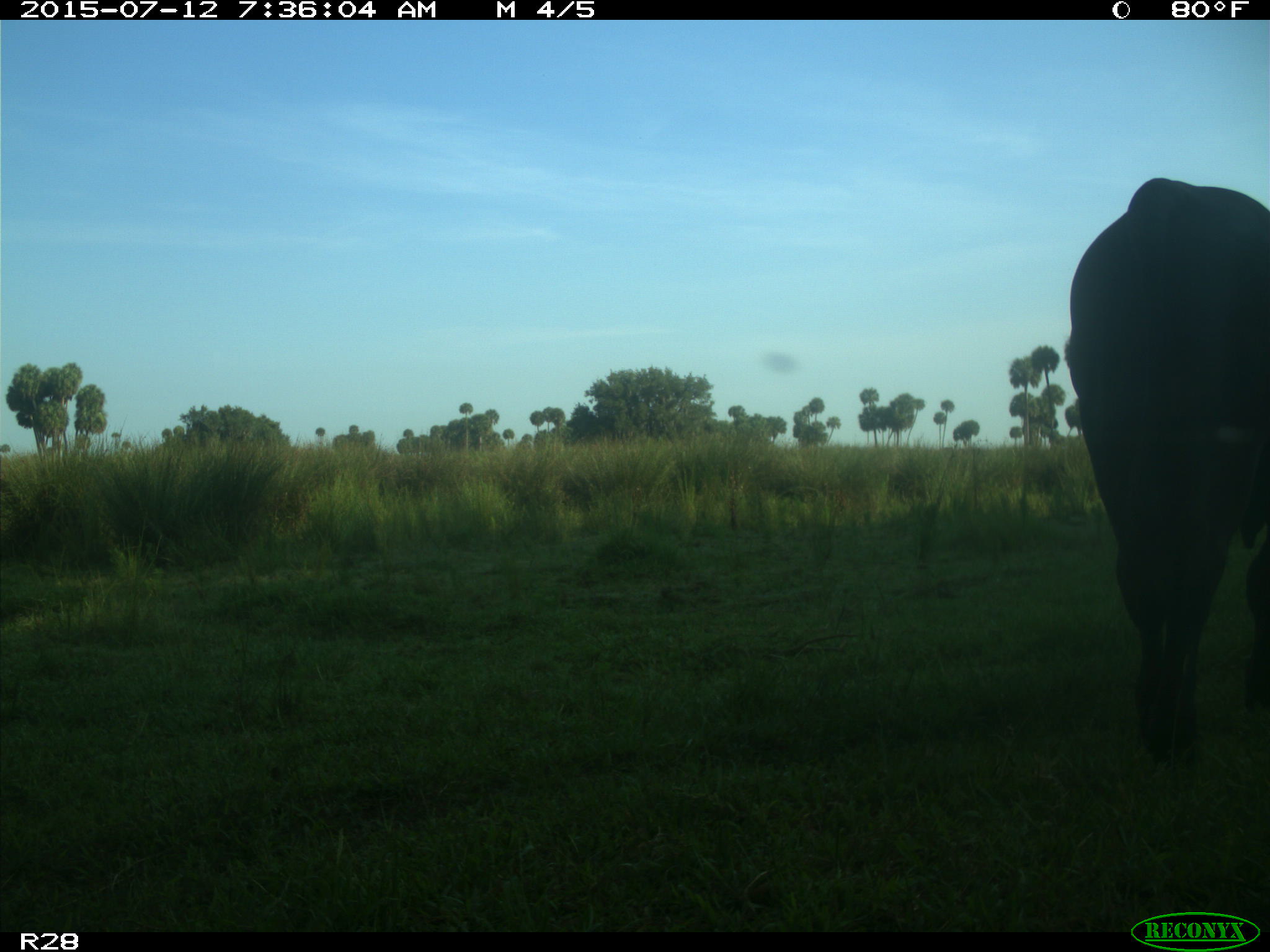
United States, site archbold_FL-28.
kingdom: Animalia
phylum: Chordata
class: Mammalia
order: Artiodactyla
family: Bovidae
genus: Bos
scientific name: Bos taurus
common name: domestic cow